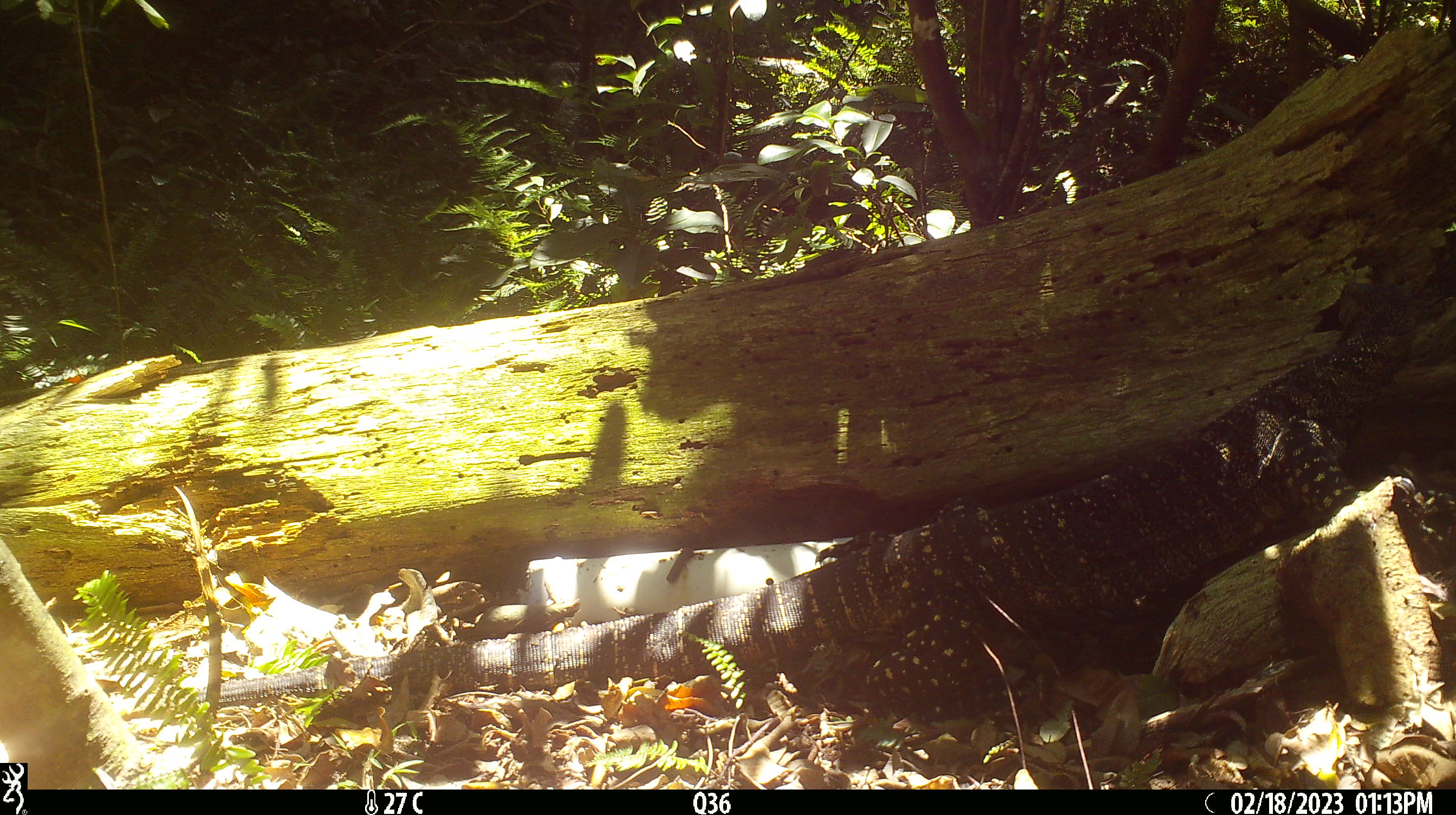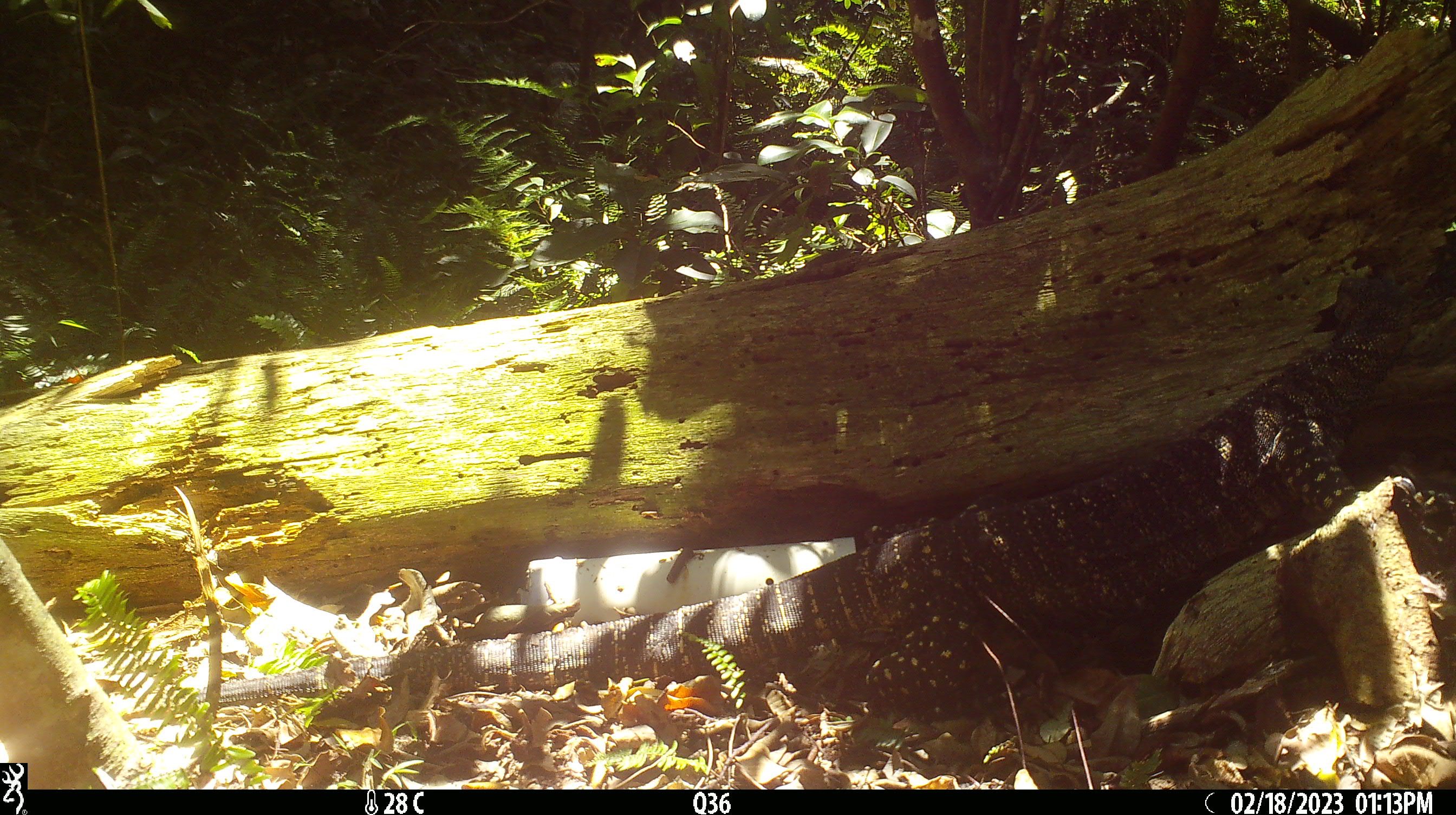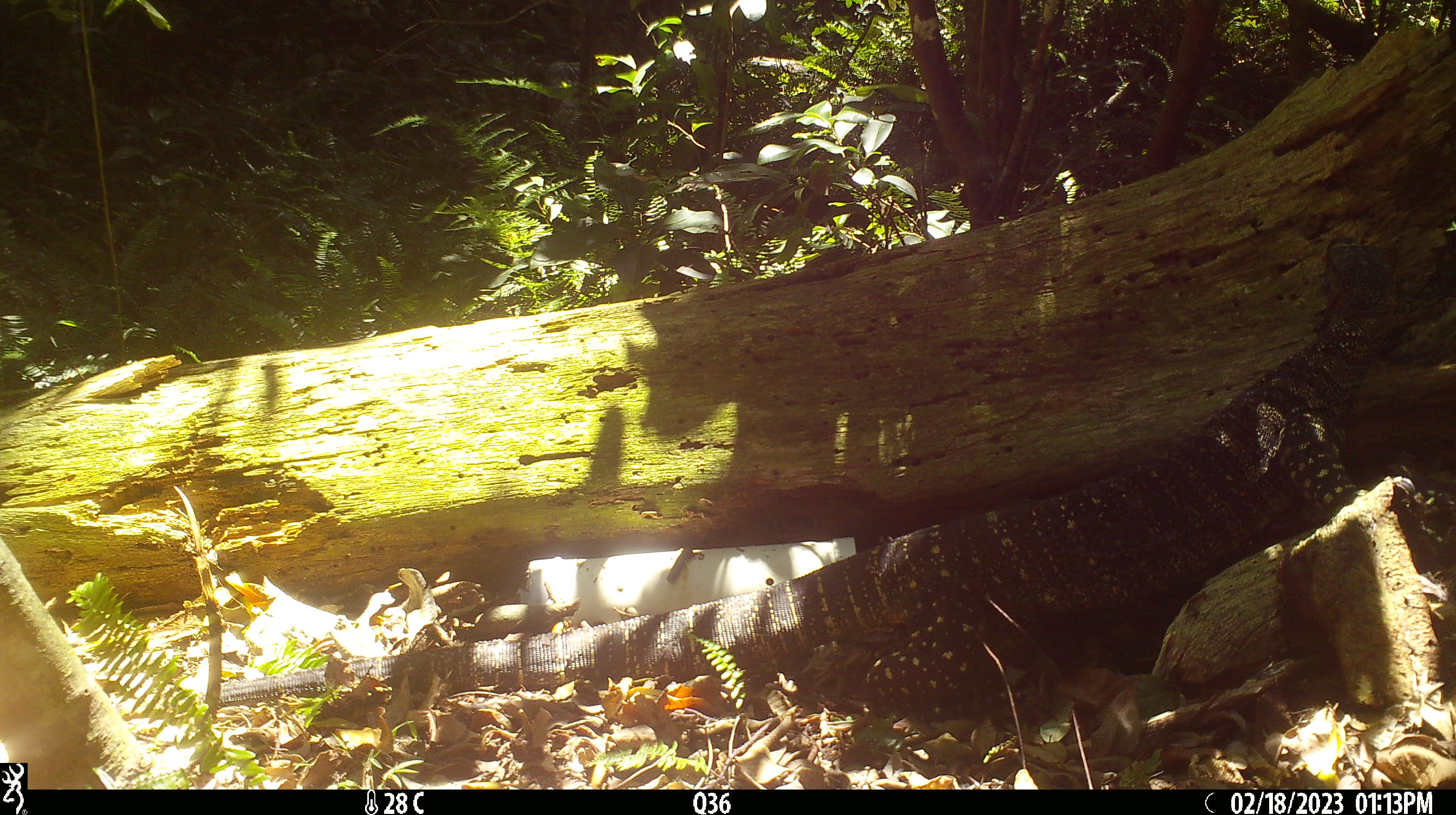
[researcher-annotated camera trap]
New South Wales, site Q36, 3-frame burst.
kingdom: Animalia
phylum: Chordata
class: Reptilia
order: Squamata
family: Varanidae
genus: Varanus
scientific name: Varanus varius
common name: lace monitor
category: goanna